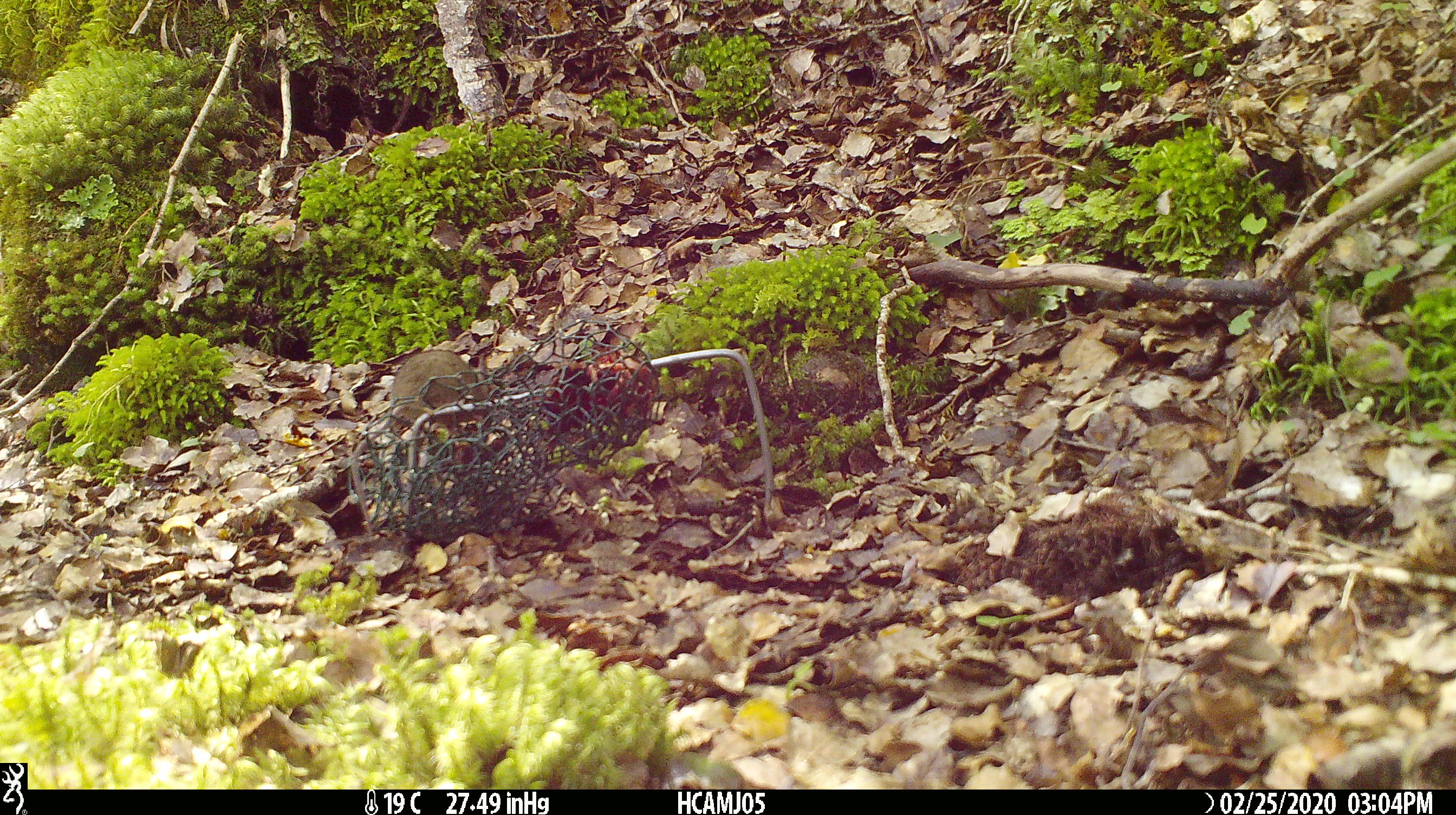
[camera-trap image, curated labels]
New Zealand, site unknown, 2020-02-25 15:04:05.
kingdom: Animalia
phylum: Chordata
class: Mammalia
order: Rodentia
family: Muridae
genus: Mus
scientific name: Mus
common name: mouse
Mouse (Mus).